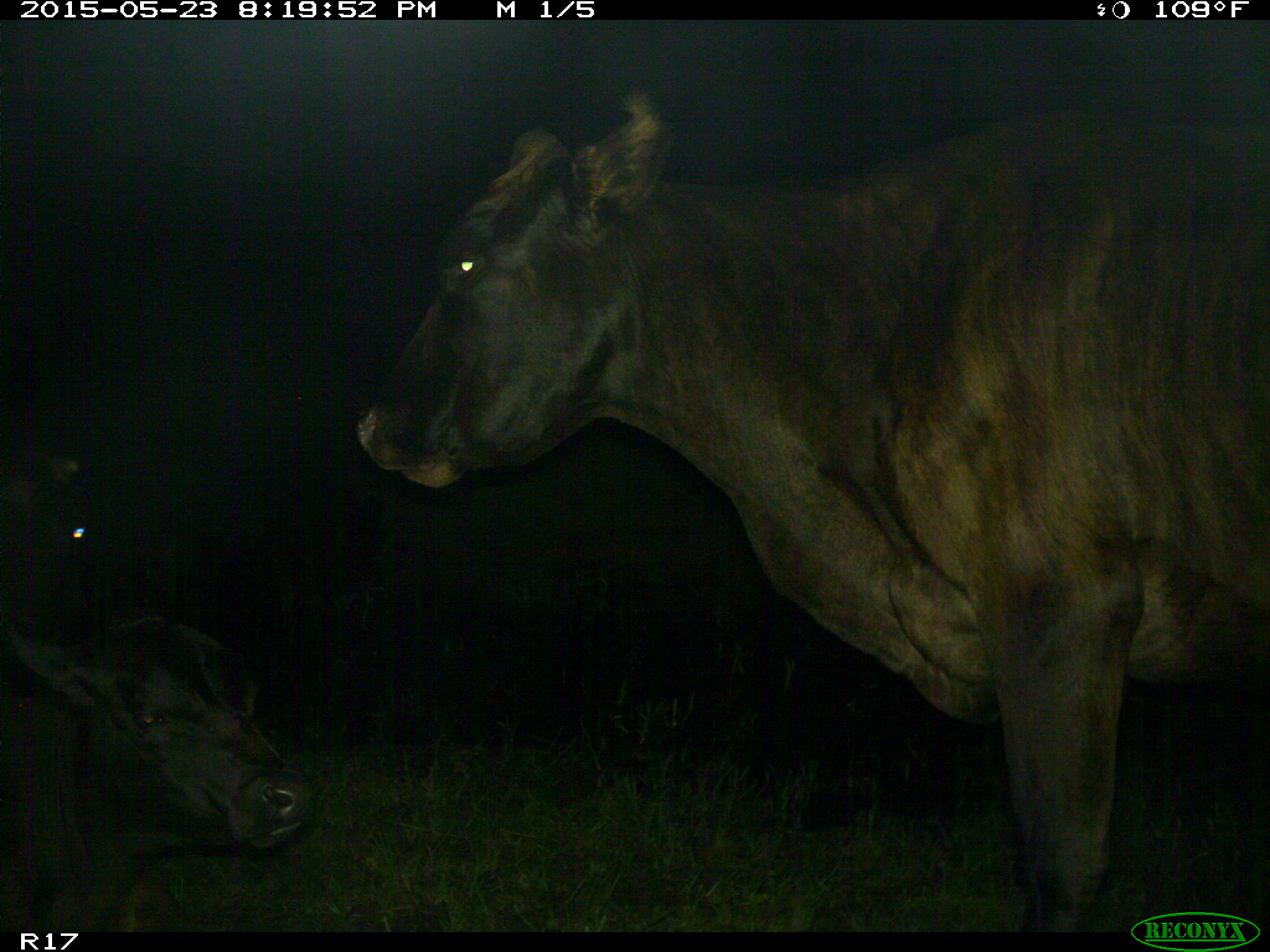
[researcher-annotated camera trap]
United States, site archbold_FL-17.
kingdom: Animalia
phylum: Chordata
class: Mammalia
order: Artiodactyla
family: Bovidae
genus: Bos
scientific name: Bos taurus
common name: domestic cow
Bos taurus (domestic cow).